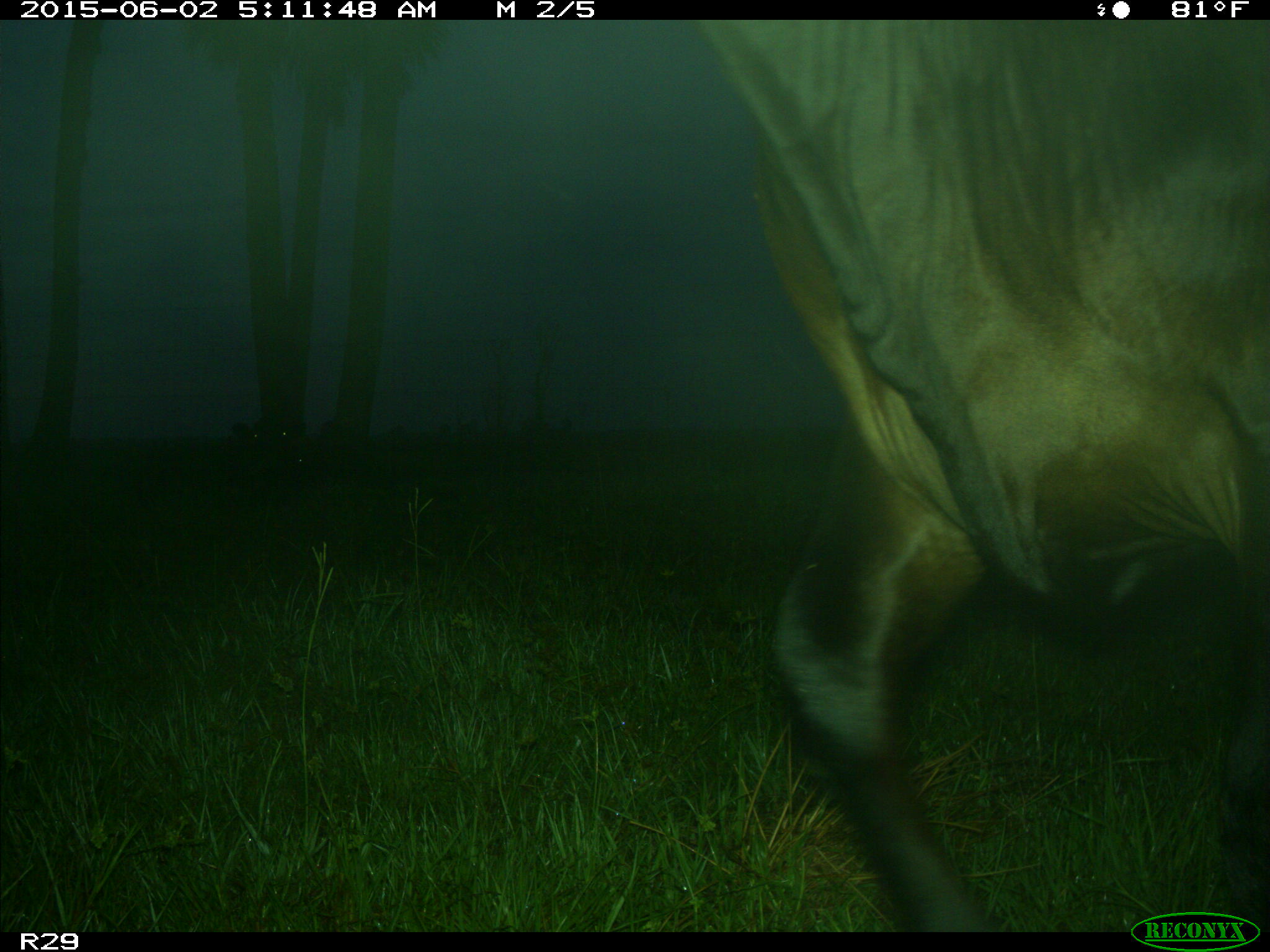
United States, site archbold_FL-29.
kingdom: Animalia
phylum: Chordata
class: Mammalia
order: Artiodactyla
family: Bovidae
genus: Bos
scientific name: Bos taurus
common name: domestic cow